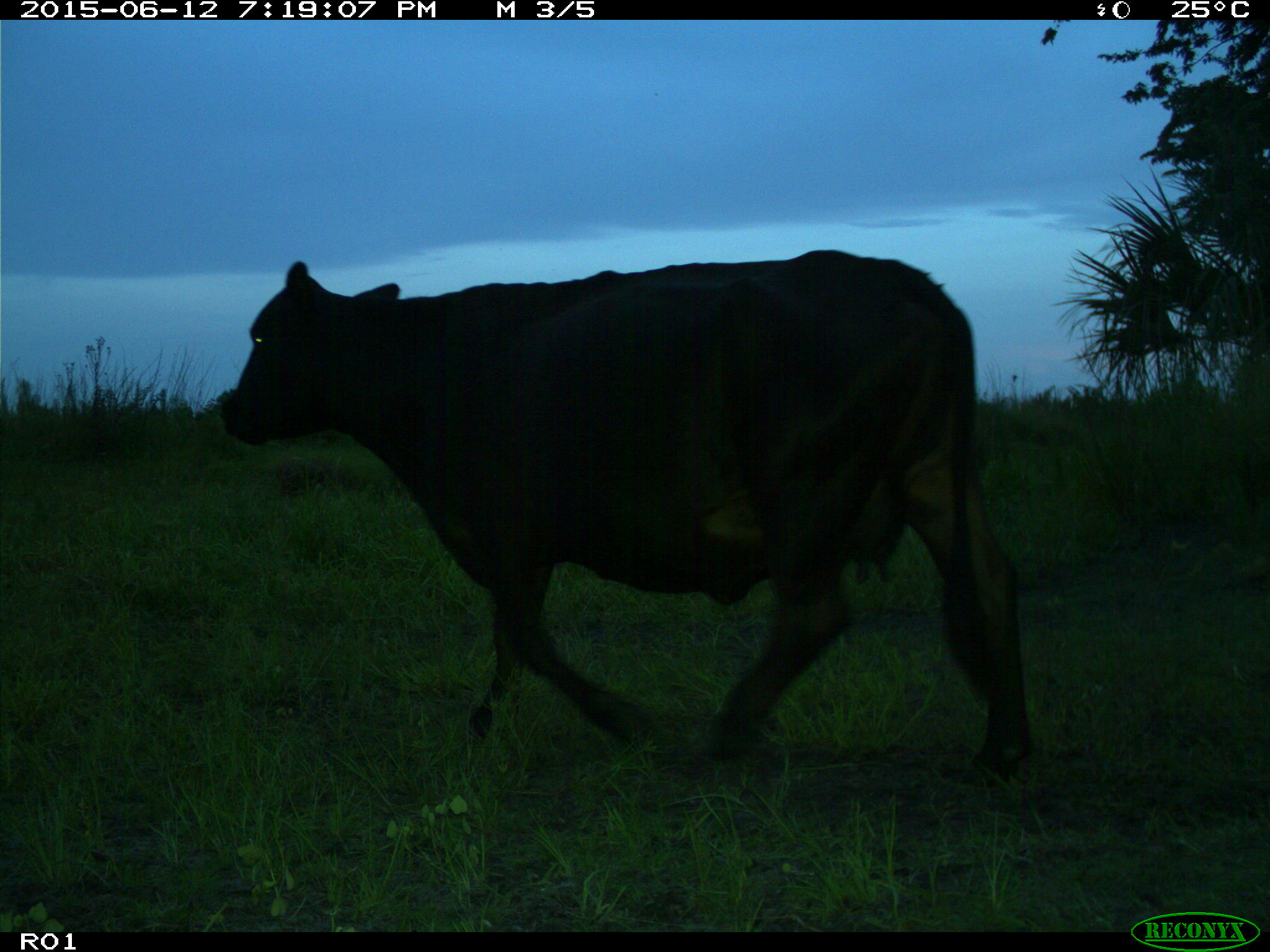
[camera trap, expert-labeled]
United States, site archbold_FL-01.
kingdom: Animalia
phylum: Chordata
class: Mammalia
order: Artiodactyla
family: Bovidae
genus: Bos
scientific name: Bos taurus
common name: domestic cow